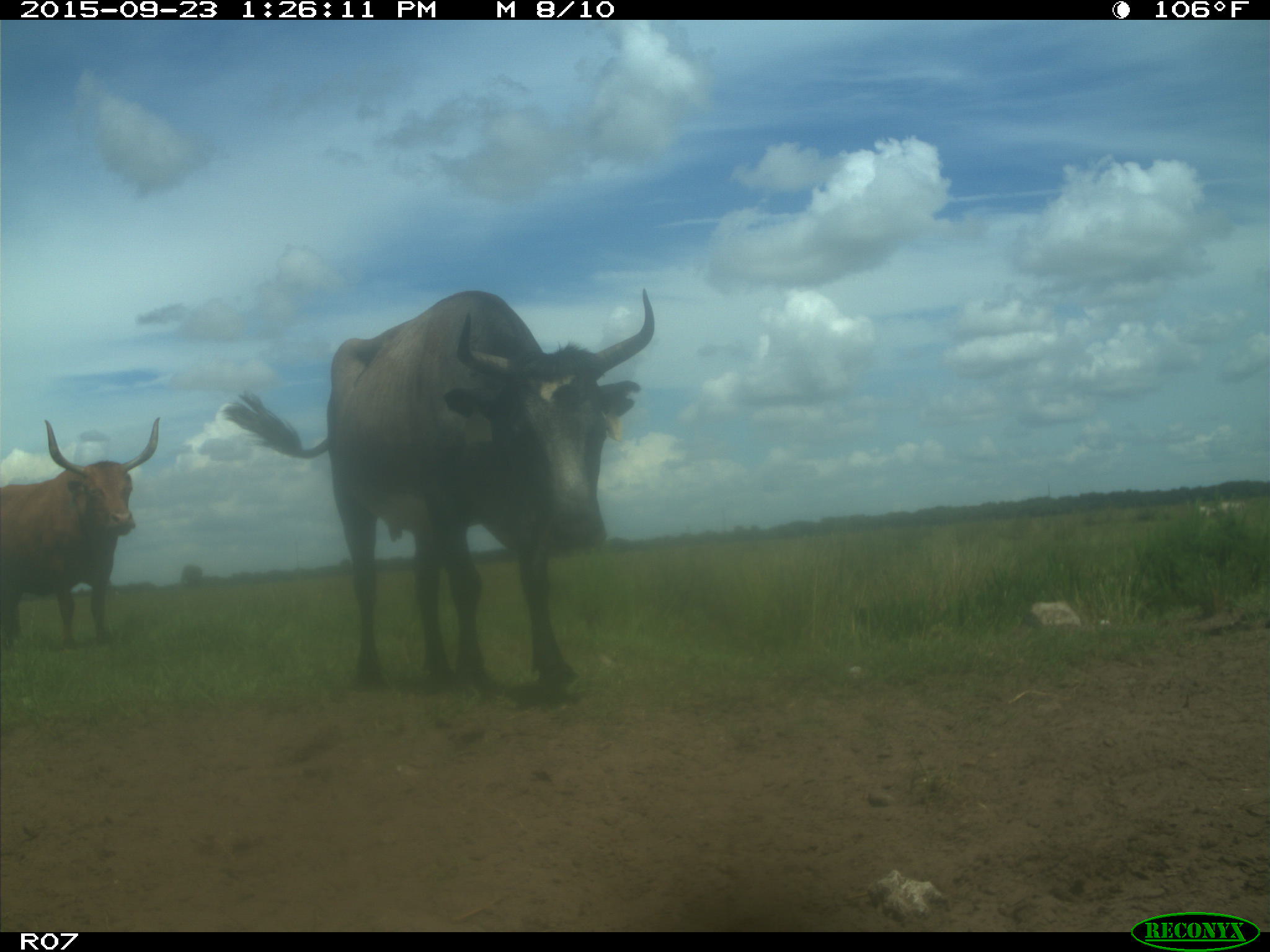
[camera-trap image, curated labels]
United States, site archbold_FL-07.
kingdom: Animalia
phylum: Chordata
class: Mammalia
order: Artiodactyla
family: Bovidae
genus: Bos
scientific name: Bos taurus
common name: domestic cow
Bos taurus (domestic cow).